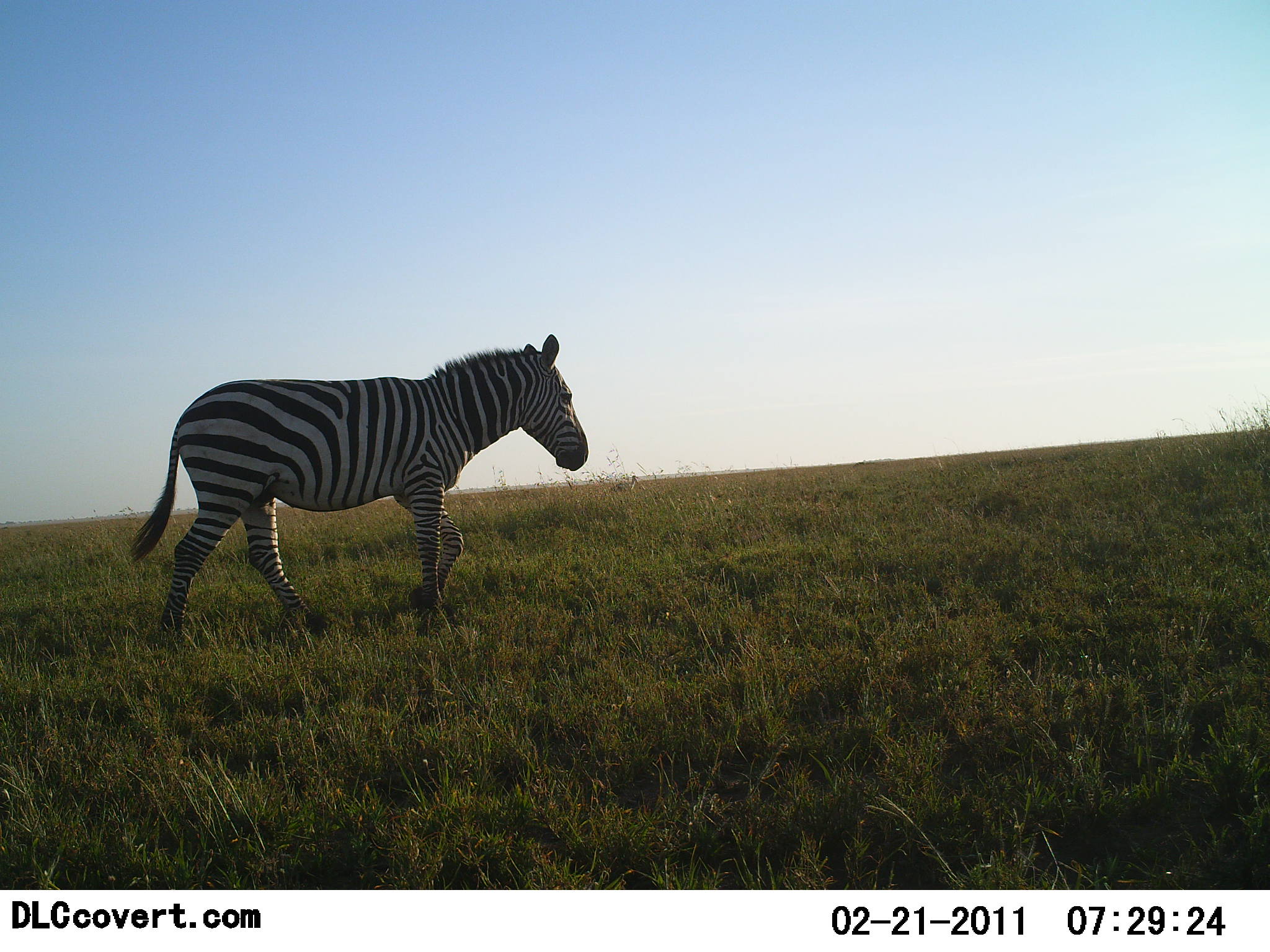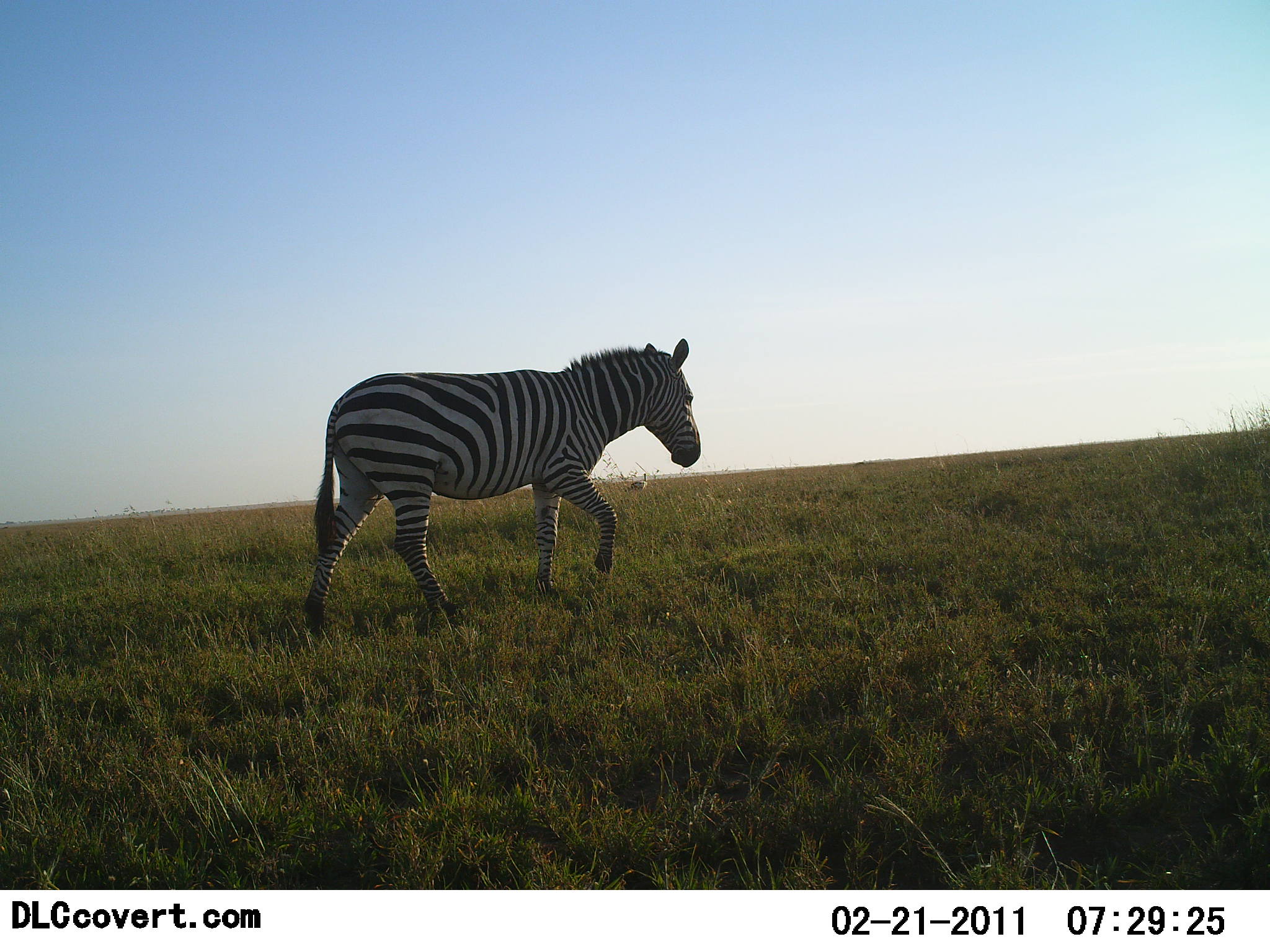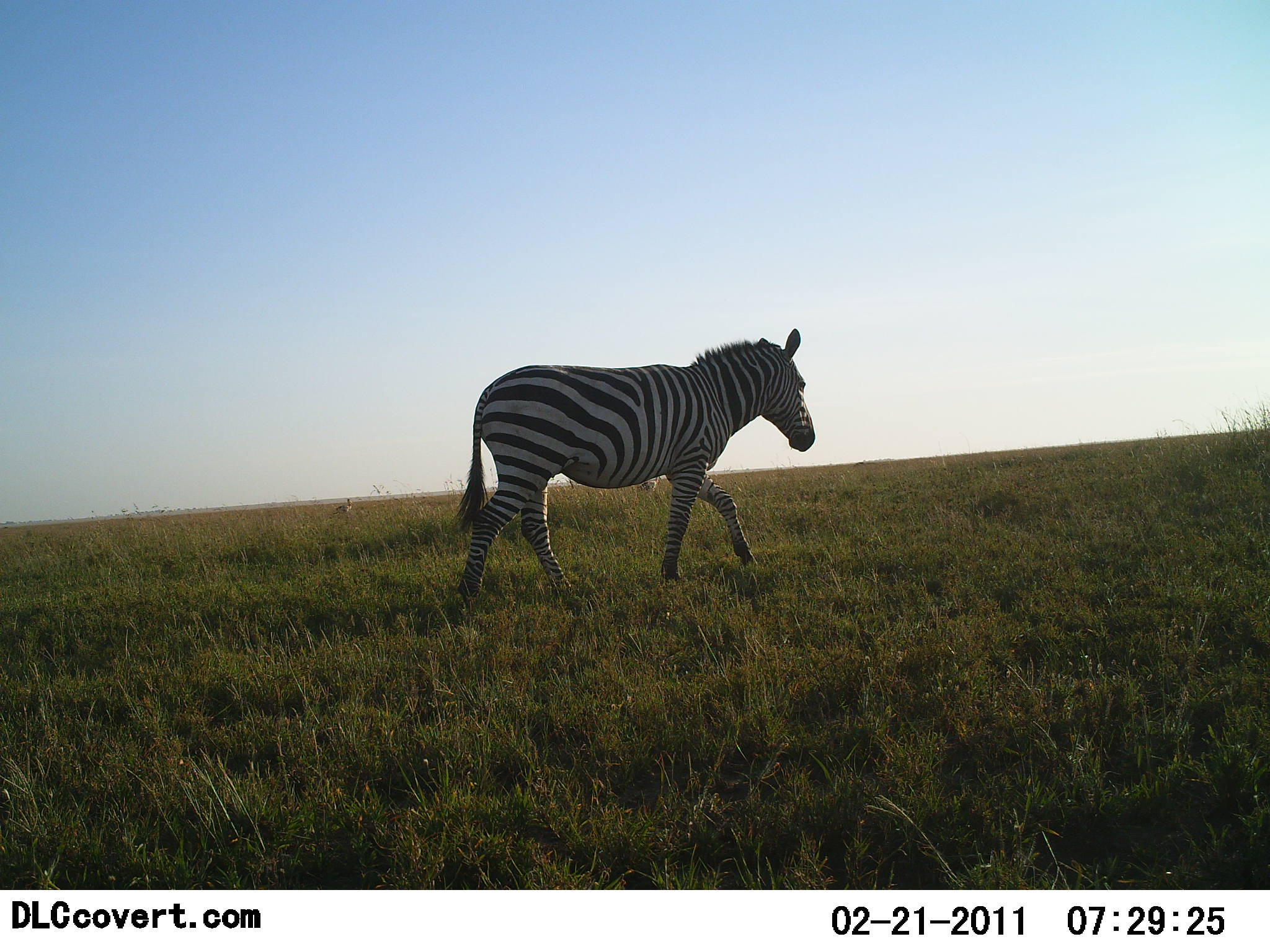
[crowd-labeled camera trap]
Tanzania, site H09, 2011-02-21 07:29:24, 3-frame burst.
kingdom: Animalia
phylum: Chordata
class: Mammalia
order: Perissodactyla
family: Equidae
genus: Equus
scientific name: Equus quagga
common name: plains zebra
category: zebra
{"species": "zebra (plains zebra) (Equus quagga)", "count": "1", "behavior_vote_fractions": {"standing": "8%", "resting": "0%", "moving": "100%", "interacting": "0%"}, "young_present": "0%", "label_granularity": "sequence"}